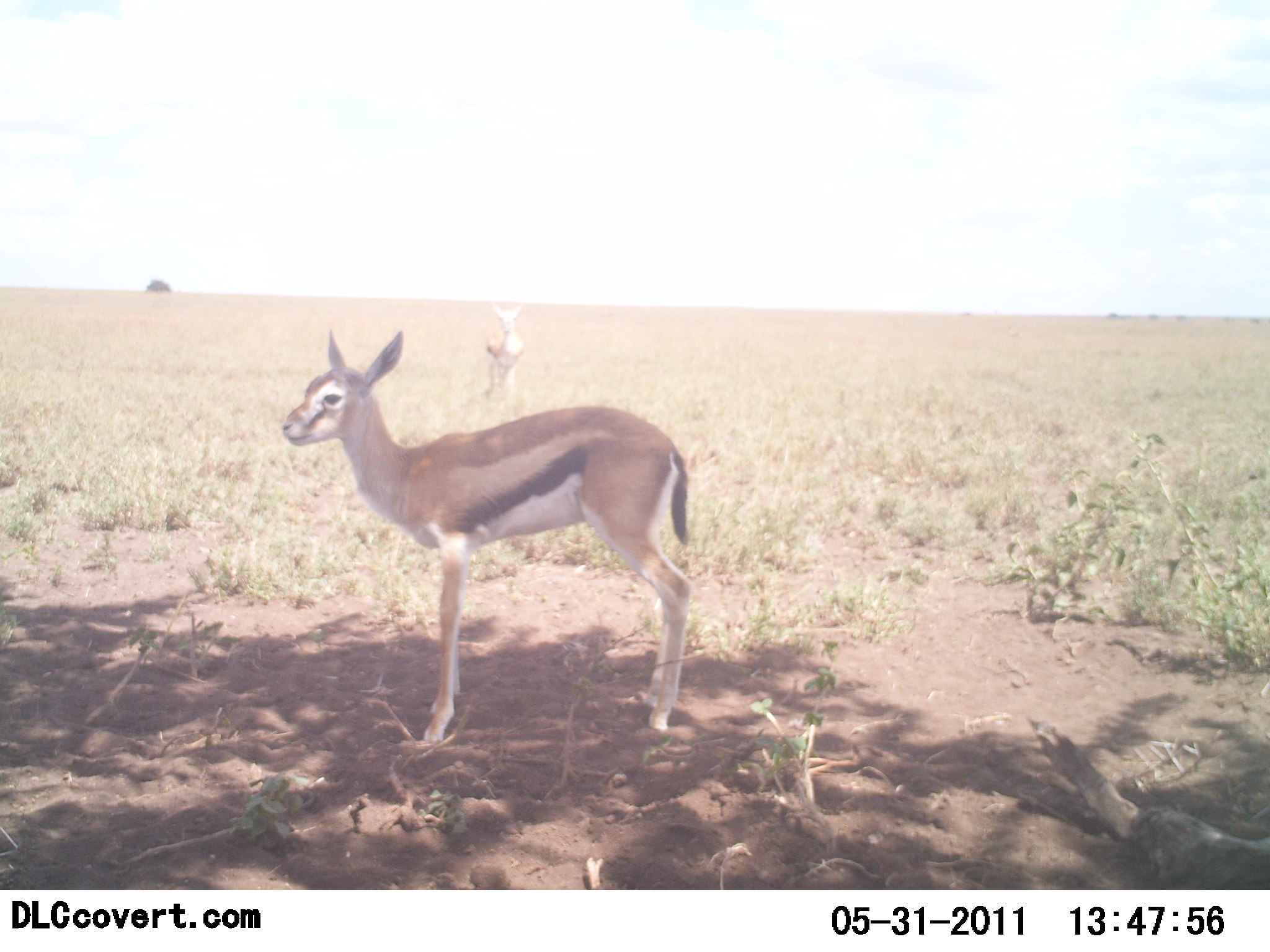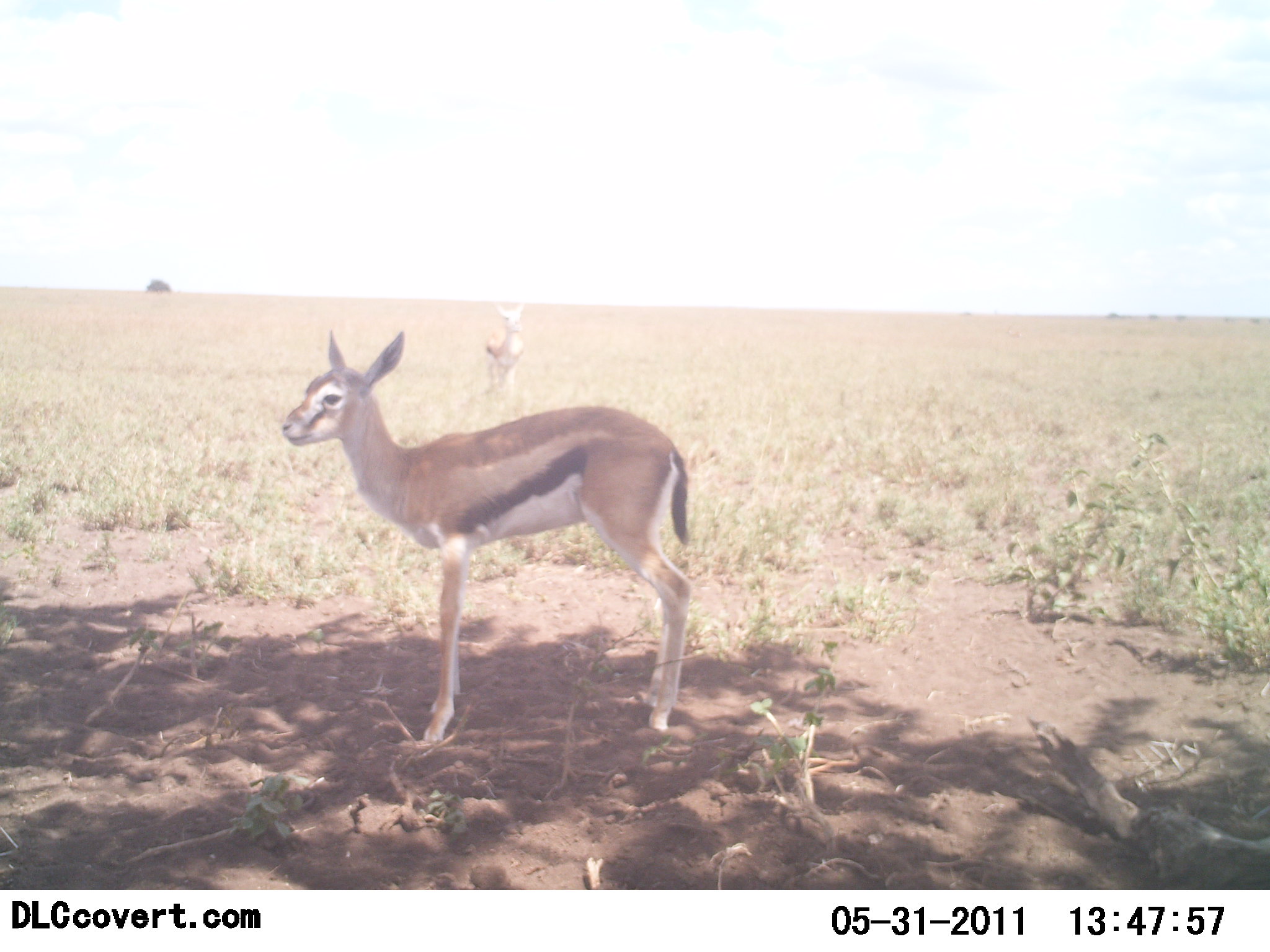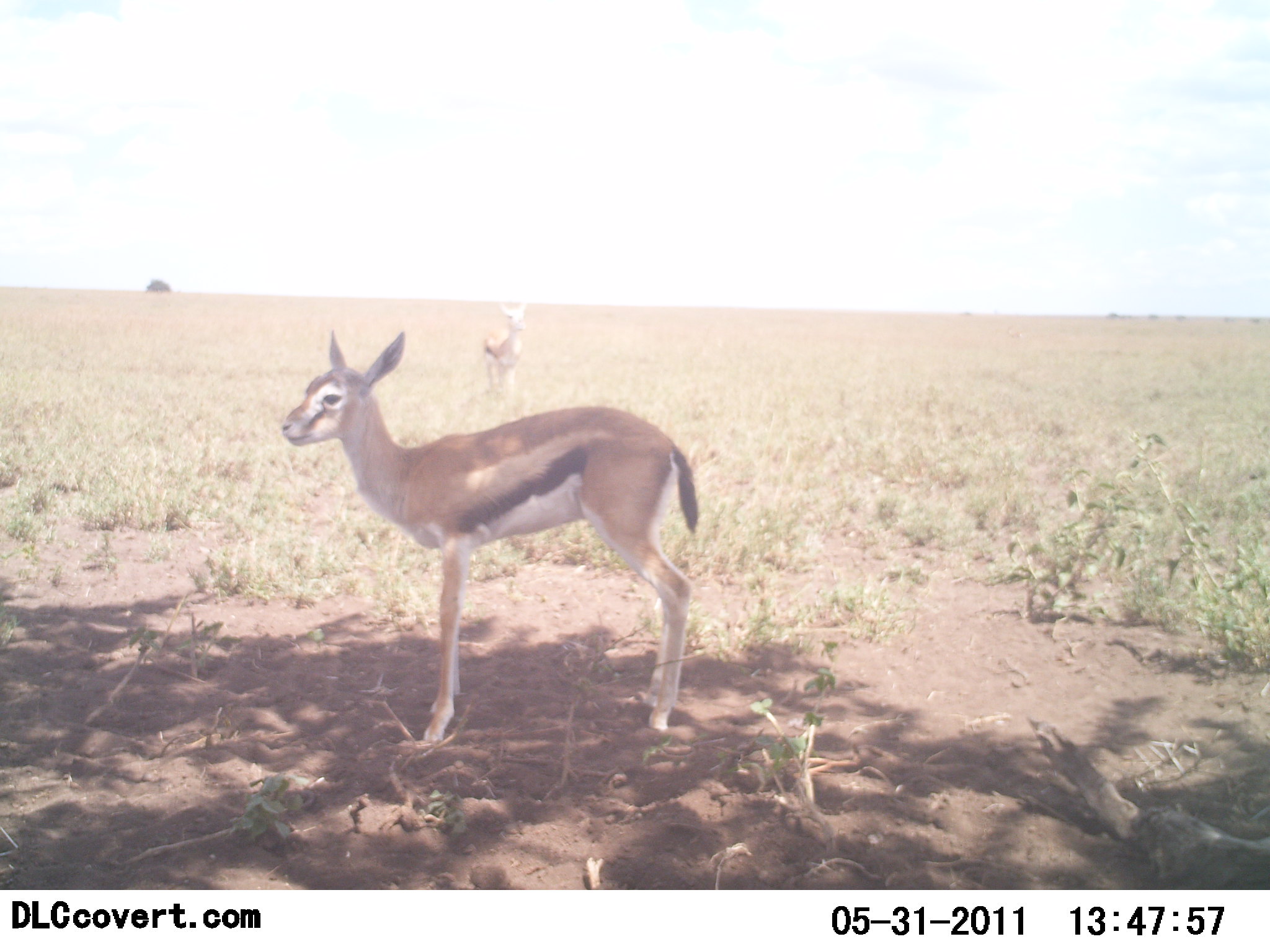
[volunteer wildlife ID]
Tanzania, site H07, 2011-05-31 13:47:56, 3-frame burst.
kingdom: Animalia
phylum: Chordata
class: Mammalia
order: Artiodactyla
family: Bovidae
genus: Eudorcas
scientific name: Eudorcas thomsonii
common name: thomson's gazelle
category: gazellethomsons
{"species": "gazellethomsons (thomson's gazelle) (Eudorcas thomsonii)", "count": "2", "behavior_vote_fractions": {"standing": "100%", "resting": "10%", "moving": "0%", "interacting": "0%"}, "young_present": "30%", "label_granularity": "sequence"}